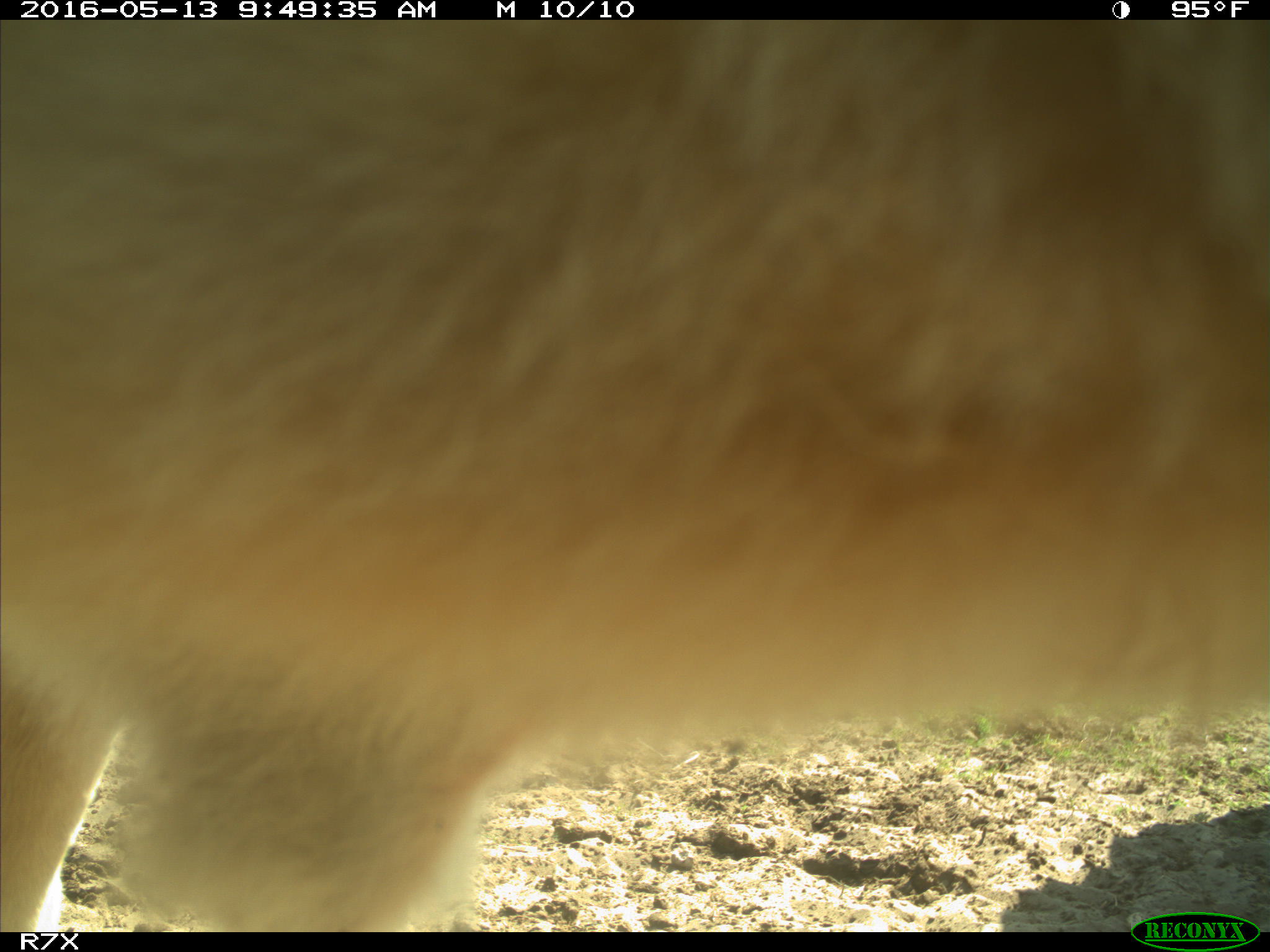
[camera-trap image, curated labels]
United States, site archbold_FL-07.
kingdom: Animalia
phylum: Chordata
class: Mammalia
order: Artiodactyla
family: Bovidae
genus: Bos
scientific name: Bos taurus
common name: domestic cow